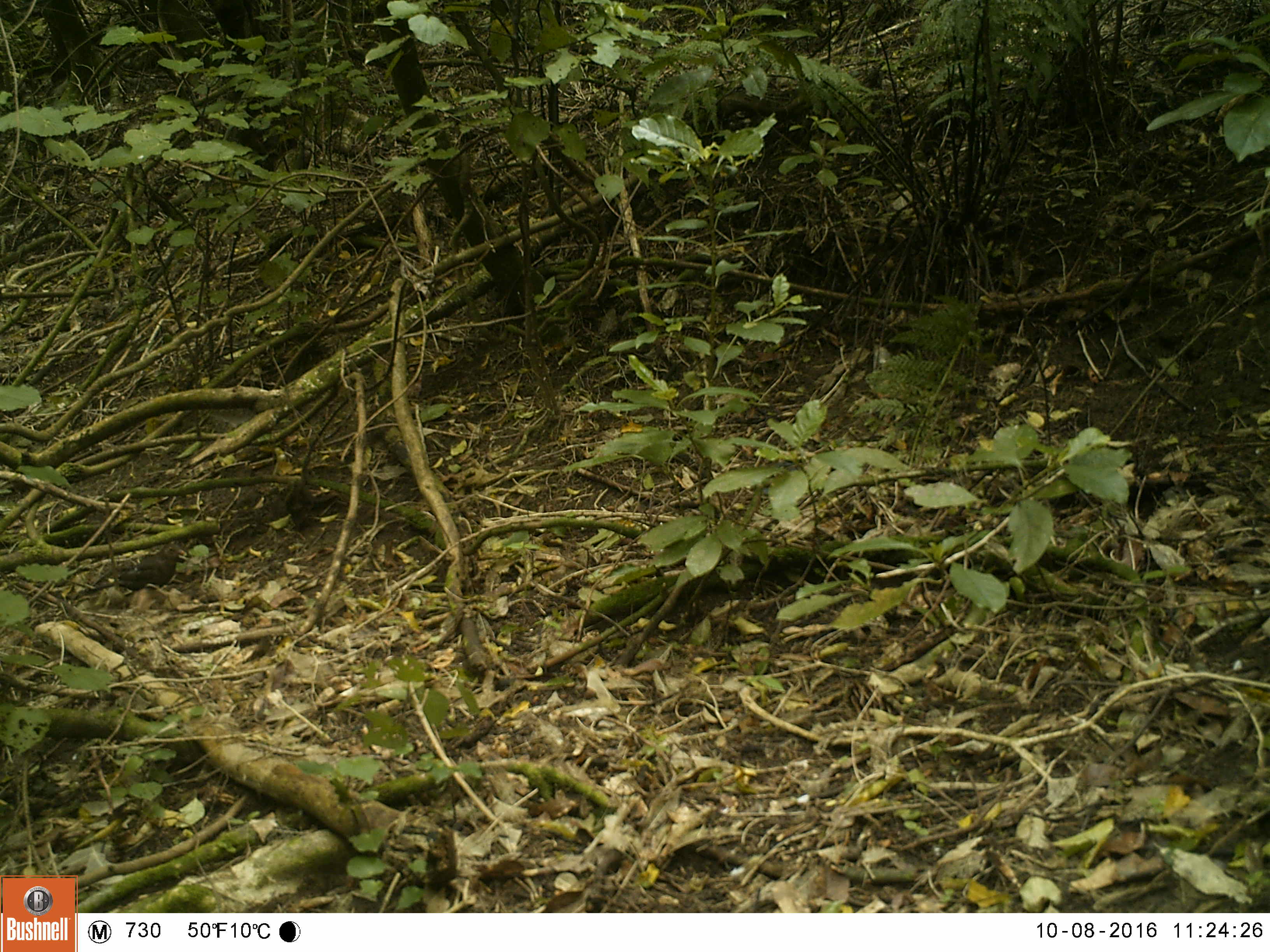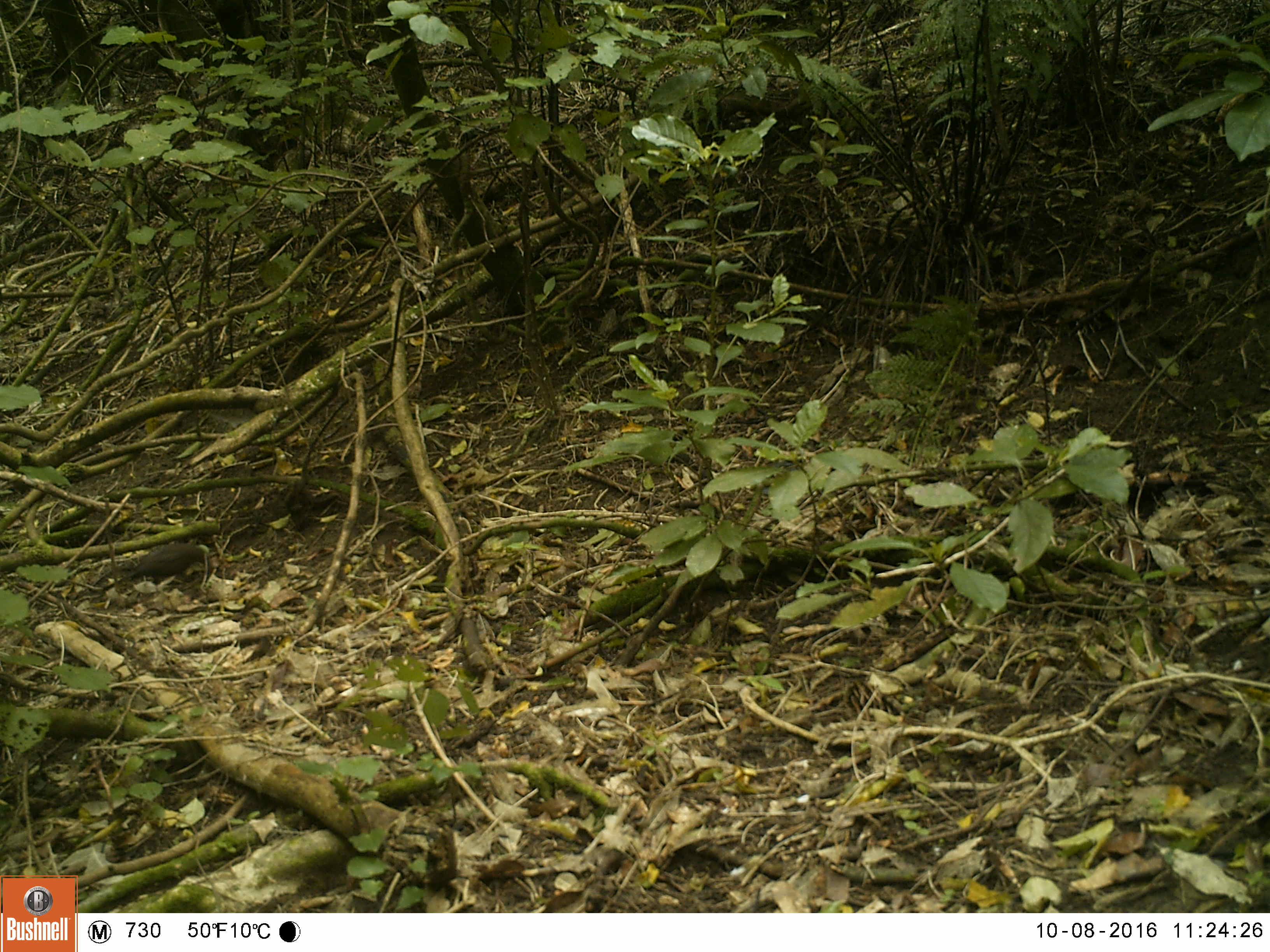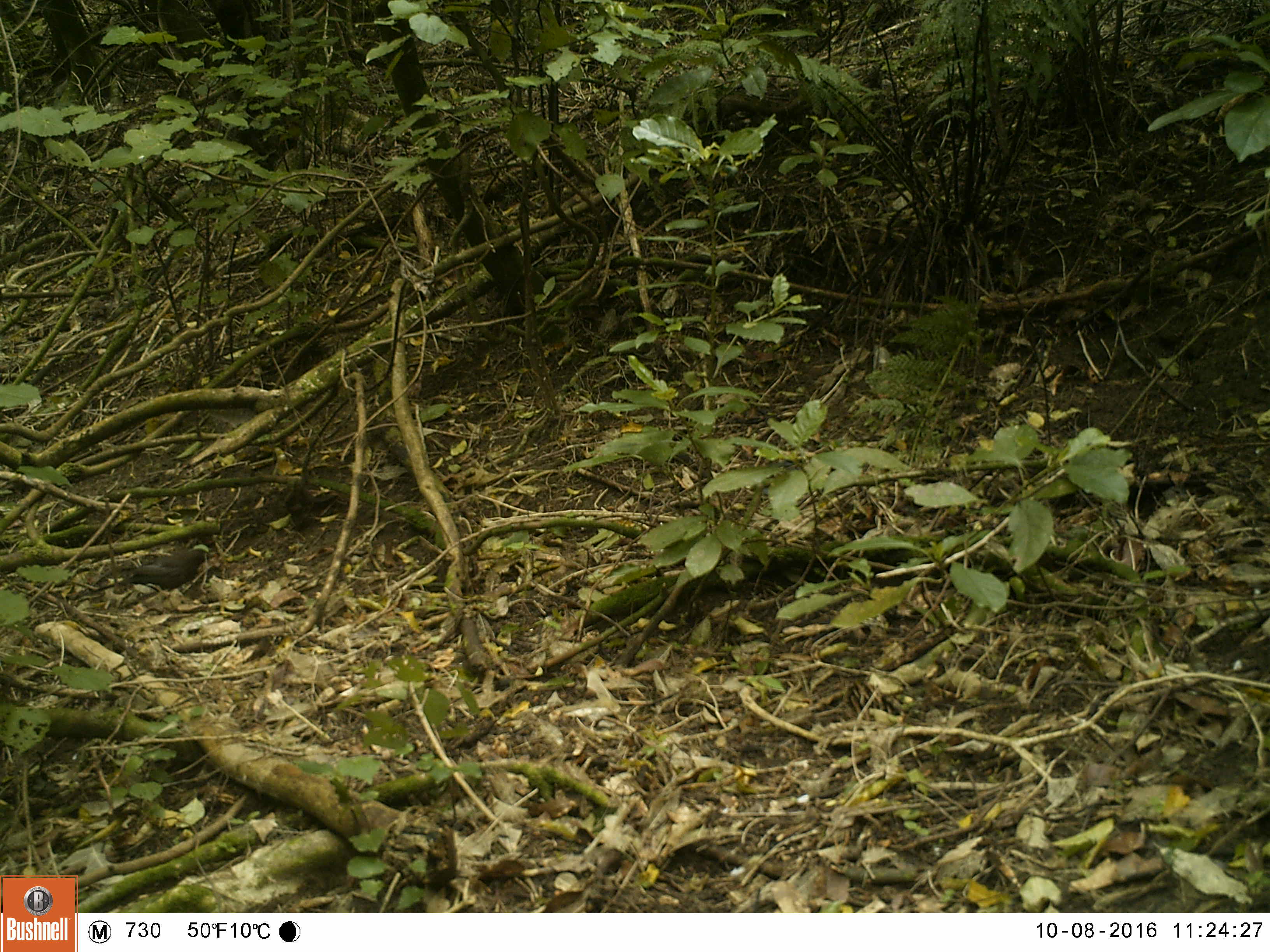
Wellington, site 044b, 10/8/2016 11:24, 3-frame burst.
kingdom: Animalia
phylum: Chordata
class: Aves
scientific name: Aves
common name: bird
Bird (Aves).